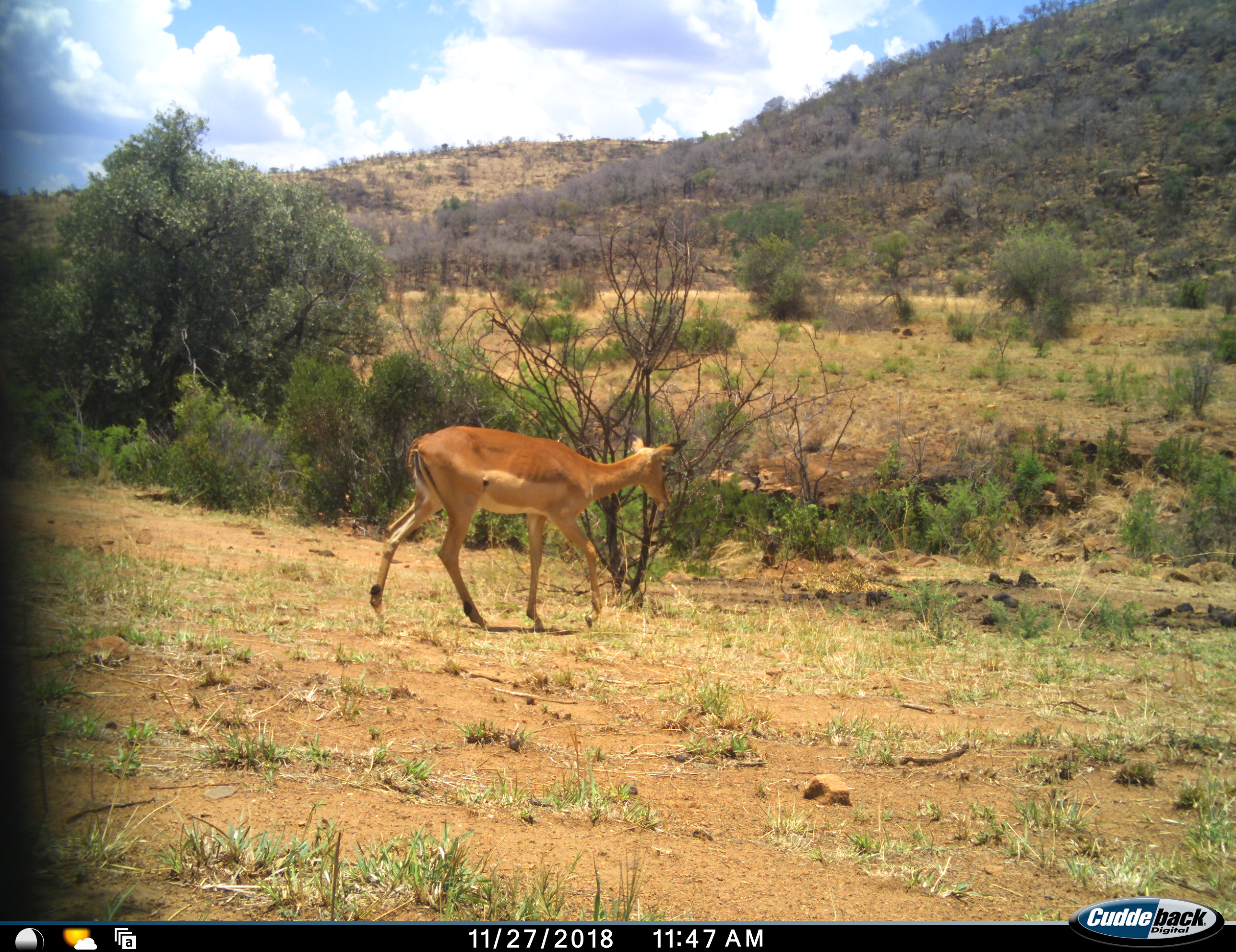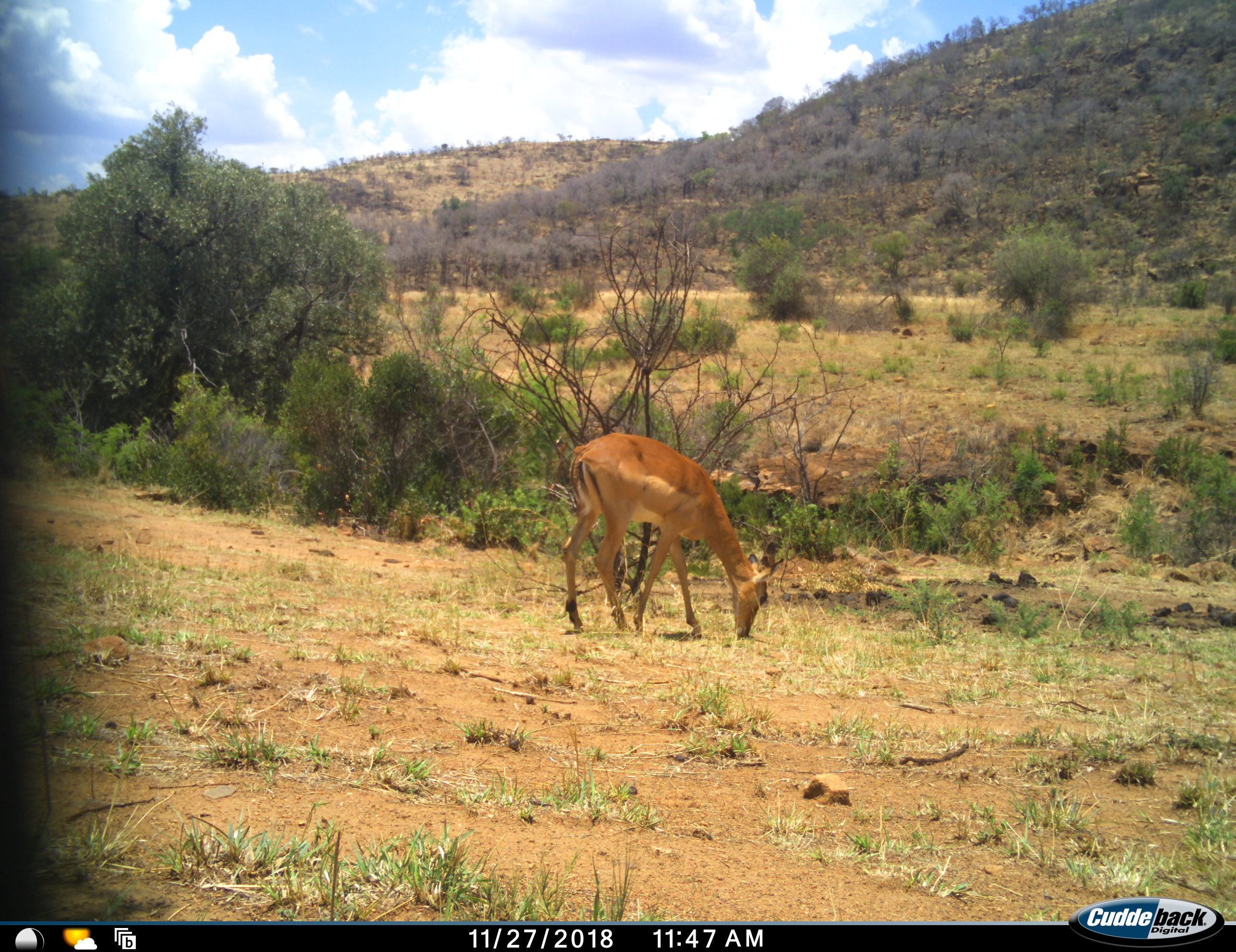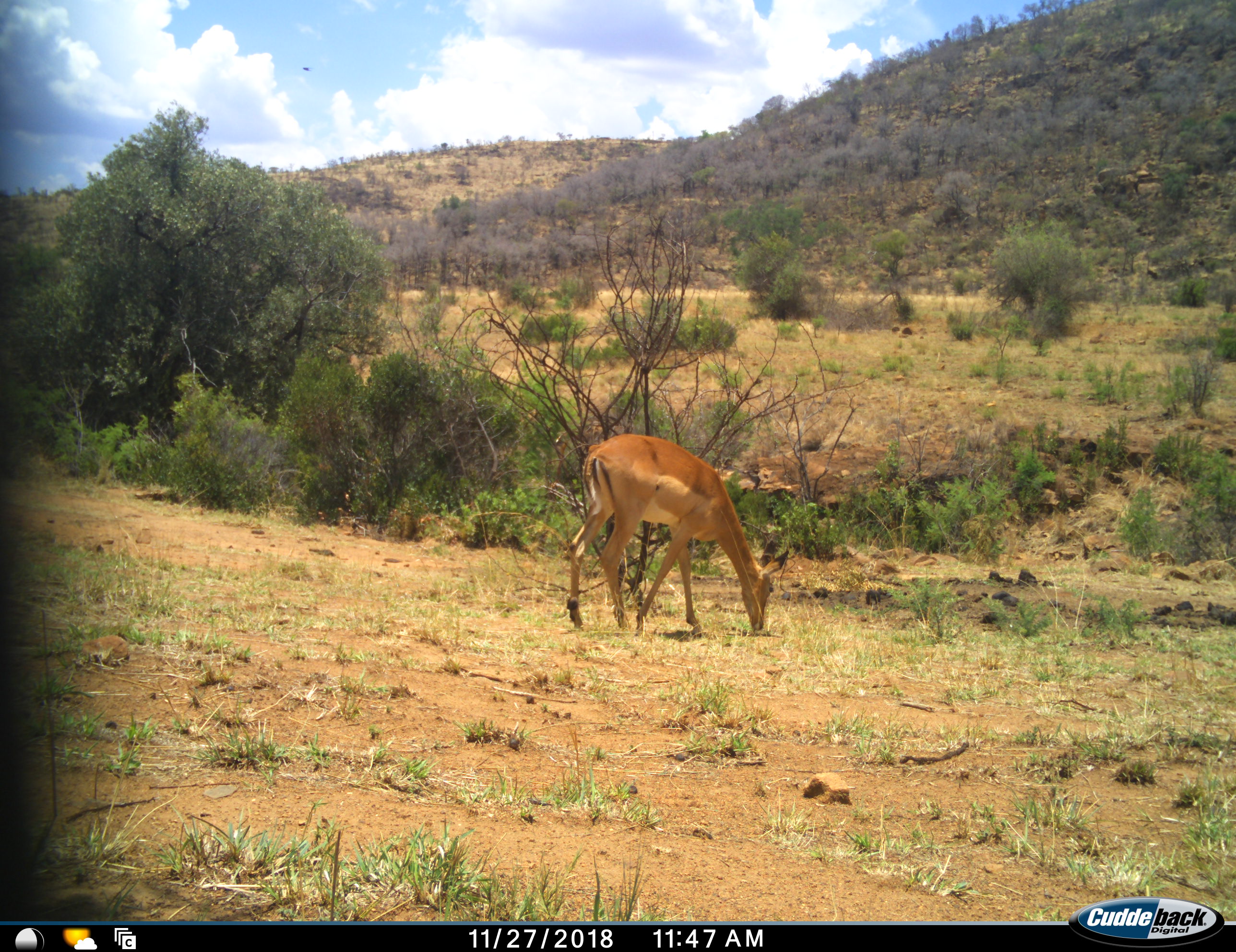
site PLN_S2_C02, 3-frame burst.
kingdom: Animalia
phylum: Chordata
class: Mammalia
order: Artiodactyla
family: Bovidae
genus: Aepyceros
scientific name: Aepyceros melampus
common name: impala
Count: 1.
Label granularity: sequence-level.